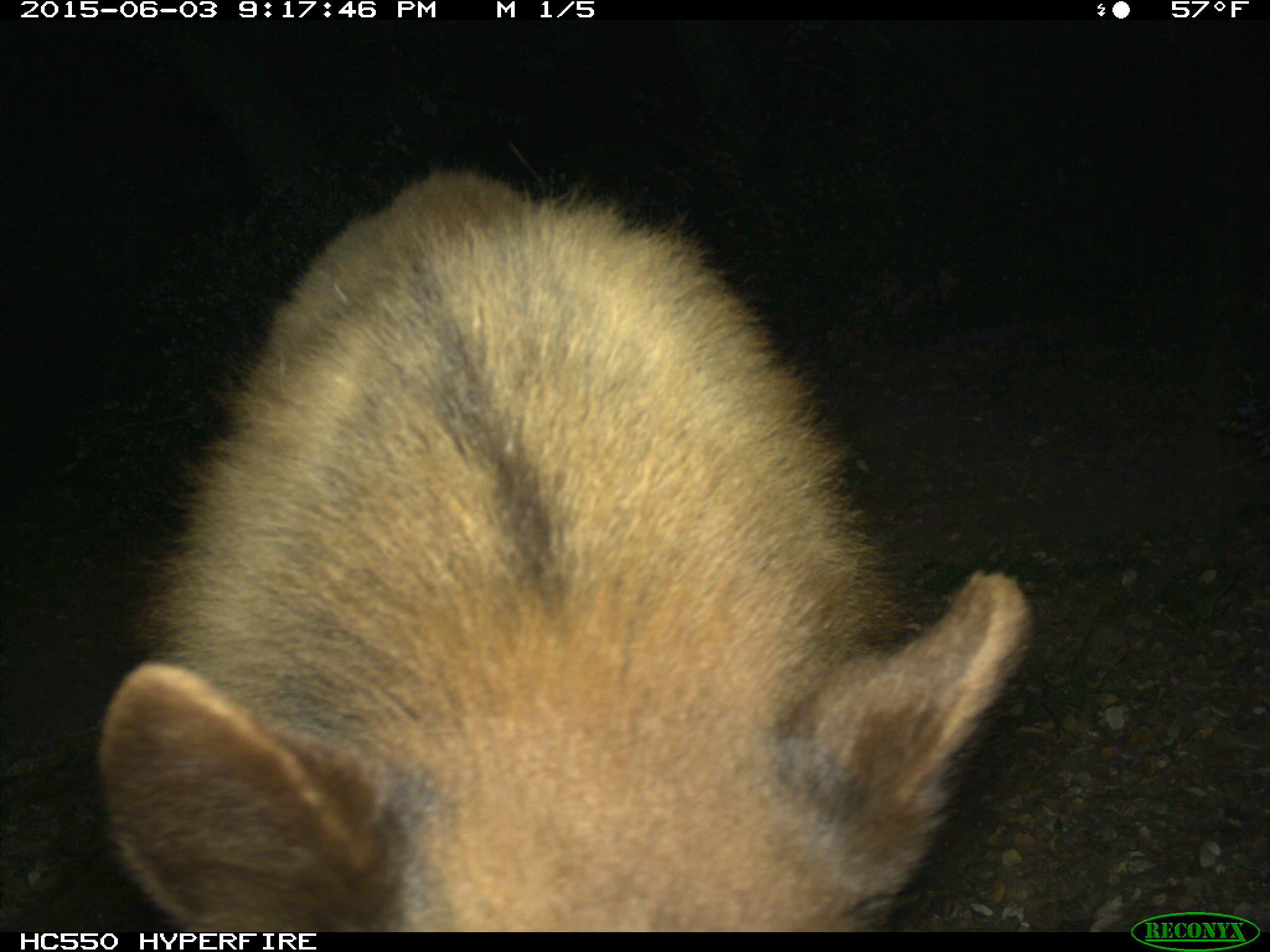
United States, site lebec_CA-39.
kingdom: Animalia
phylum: Chordata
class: Mammalia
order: Carnivora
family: Ursidae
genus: Ursus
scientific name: Ursus americanus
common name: american black bear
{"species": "Ursus americanus (american black bear)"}